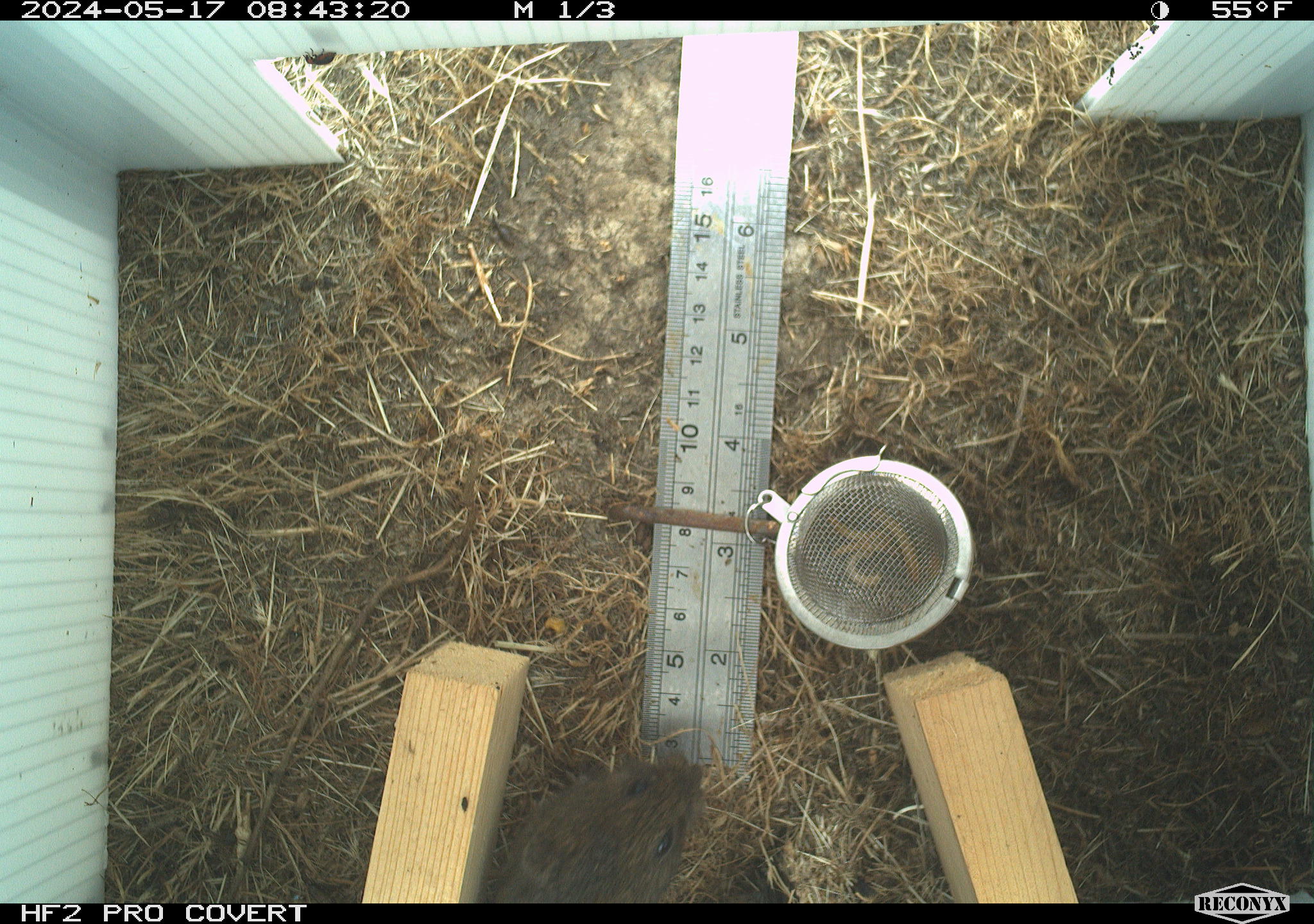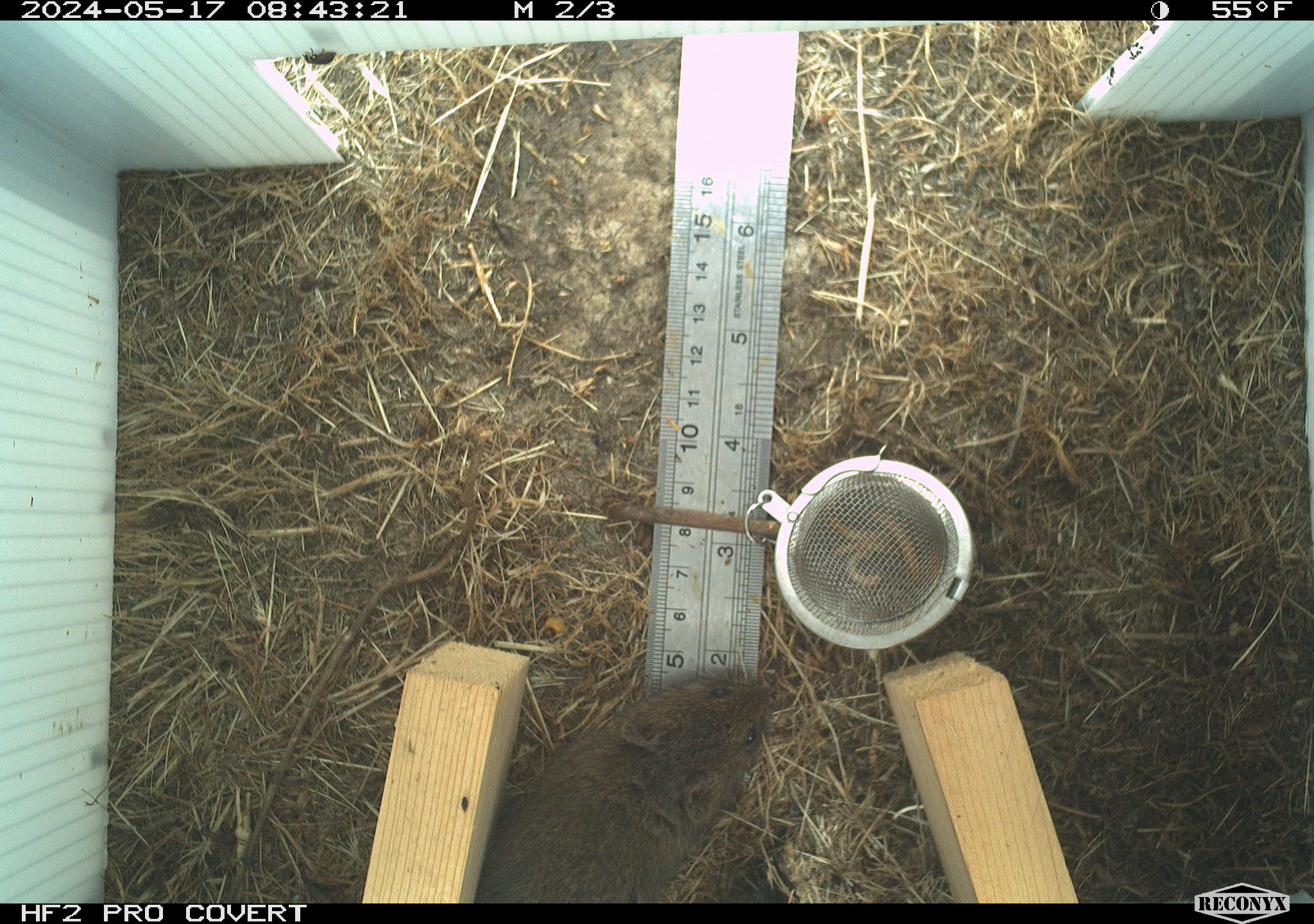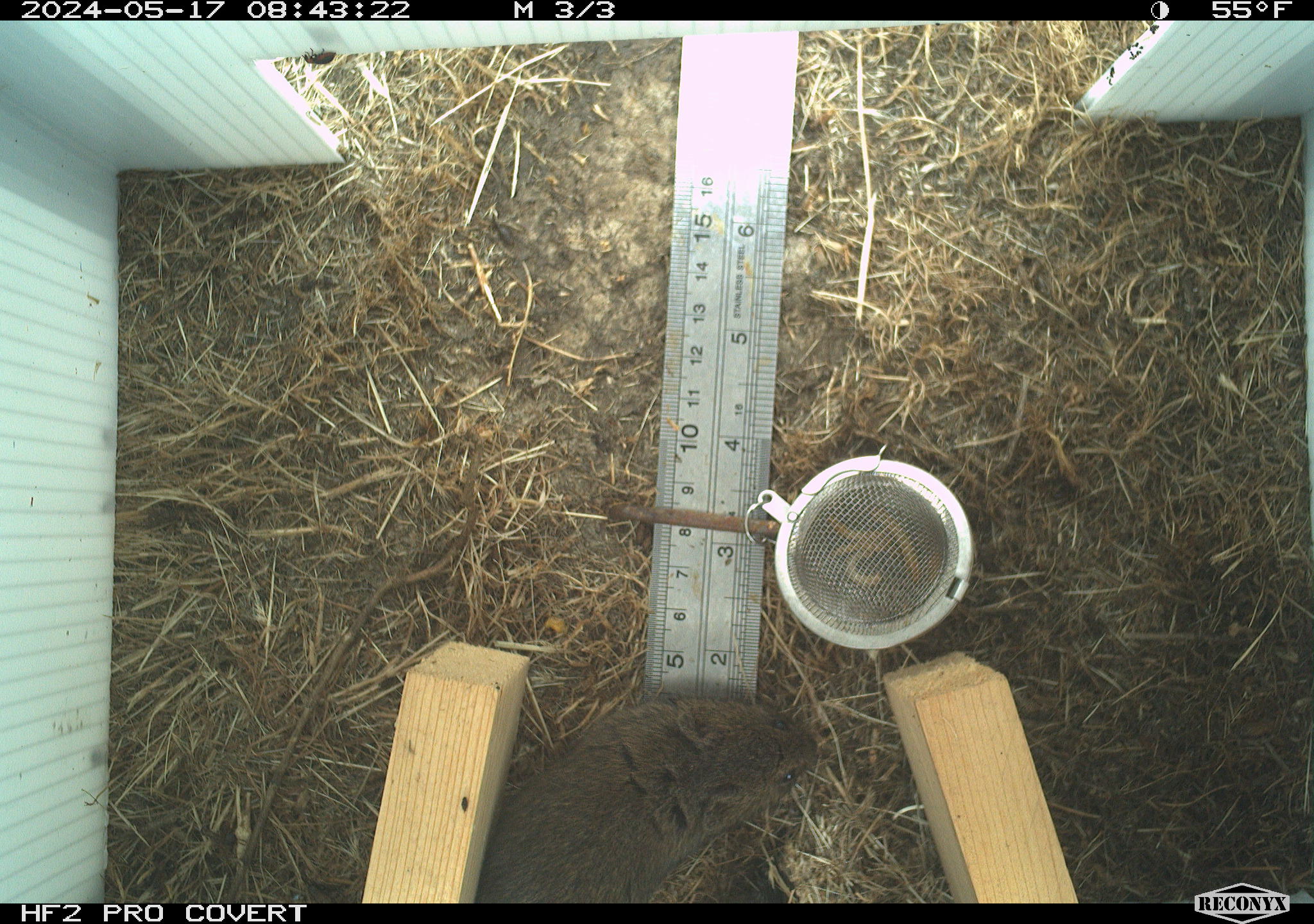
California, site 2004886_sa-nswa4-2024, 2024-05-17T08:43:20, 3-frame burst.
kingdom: Animalia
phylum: Chordata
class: Mammalia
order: Rodentia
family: Cricetidae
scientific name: Arvicolinae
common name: voles, lemmings, and muskrats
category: arvicolinae subfamily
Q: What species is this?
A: Arvicolinae subfamily (voles, lemmings, and muskrats) (Arvicolinae).